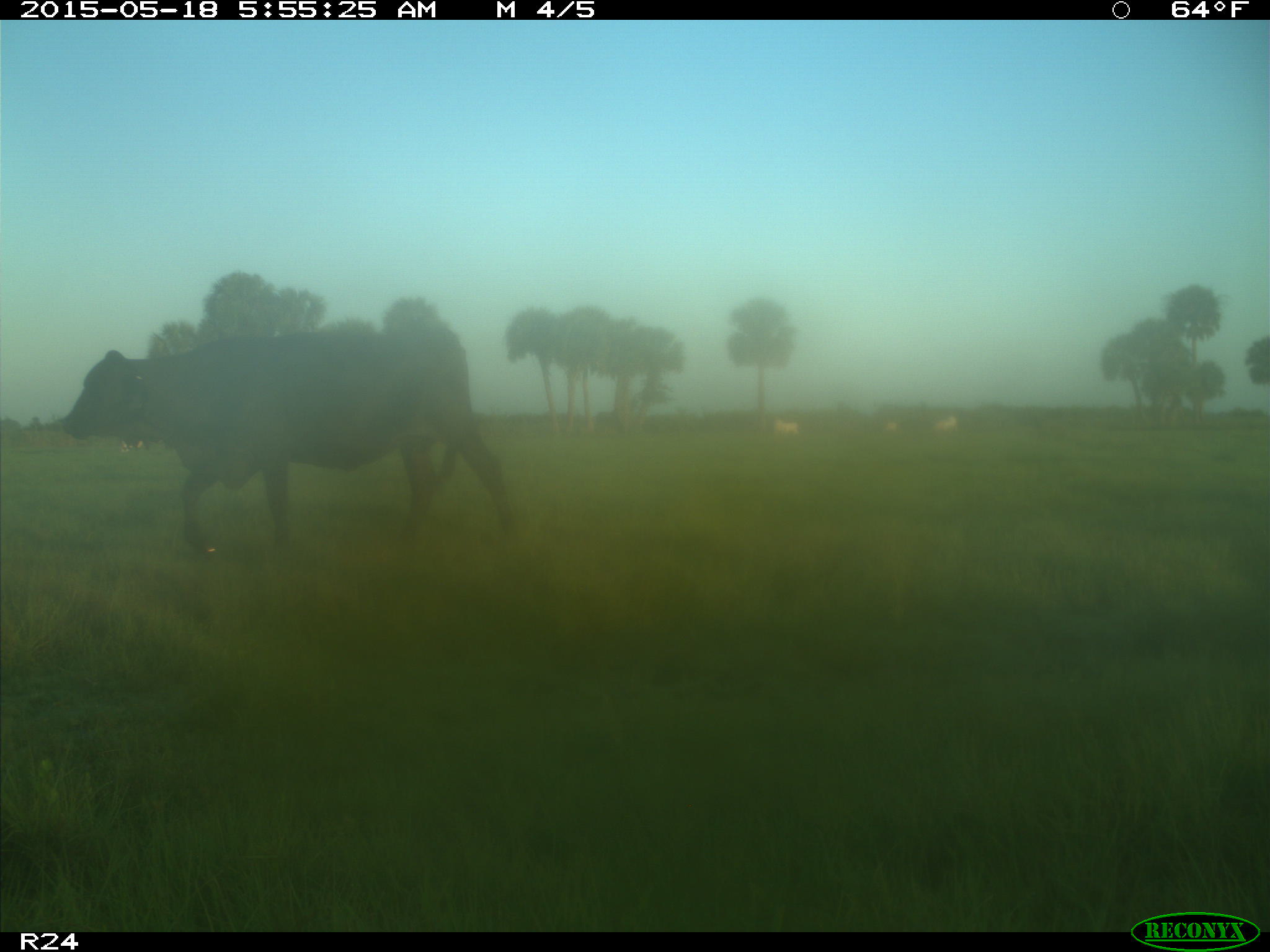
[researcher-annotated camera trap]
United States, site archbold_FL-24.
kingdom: Animalia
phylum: Chordata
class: Mammalia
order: Artiodactyla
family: Bovidae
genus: Bos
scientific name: Bos taurus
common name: domestic cow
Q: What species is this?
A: Bos taurus (domestic cow).